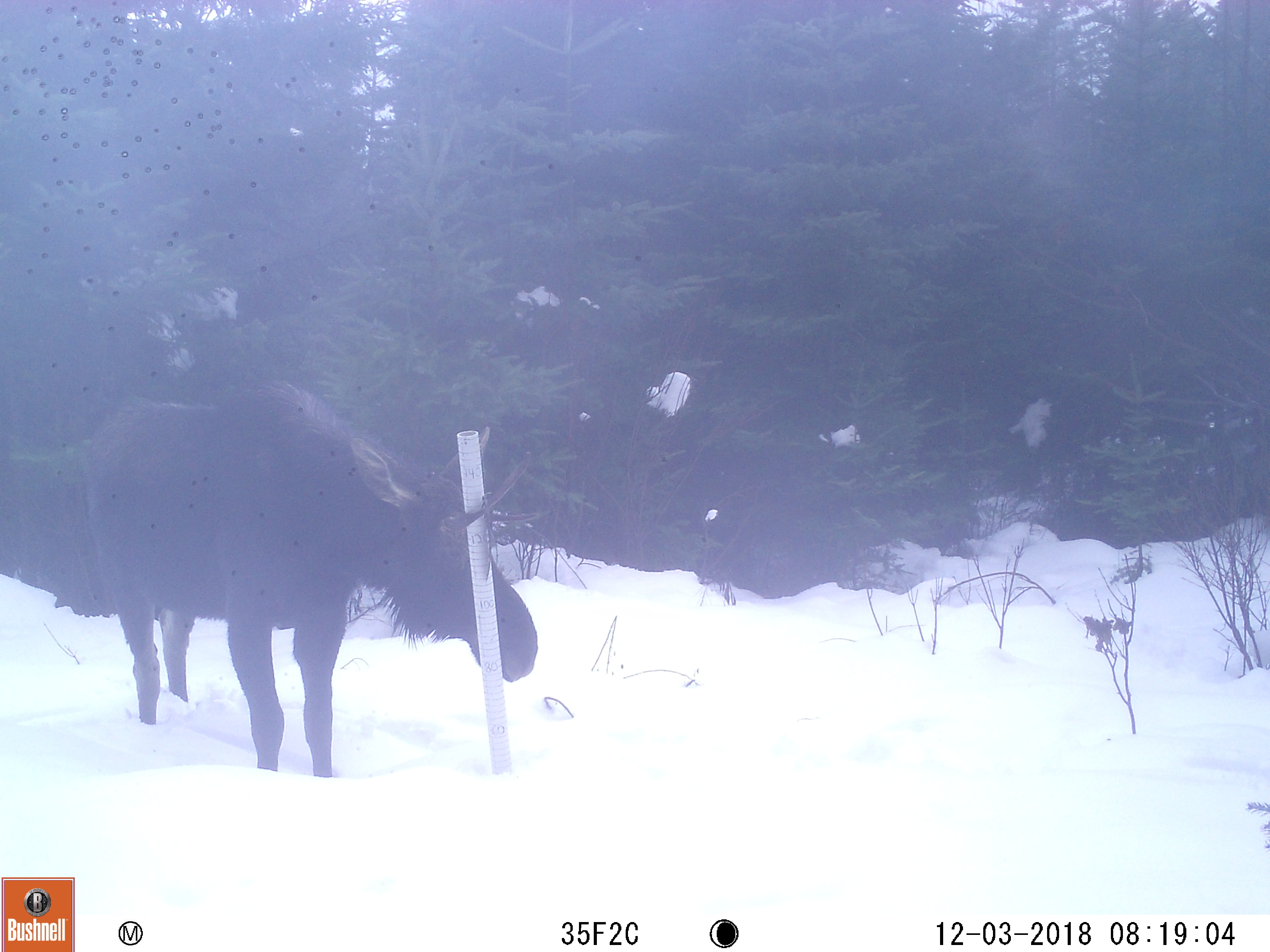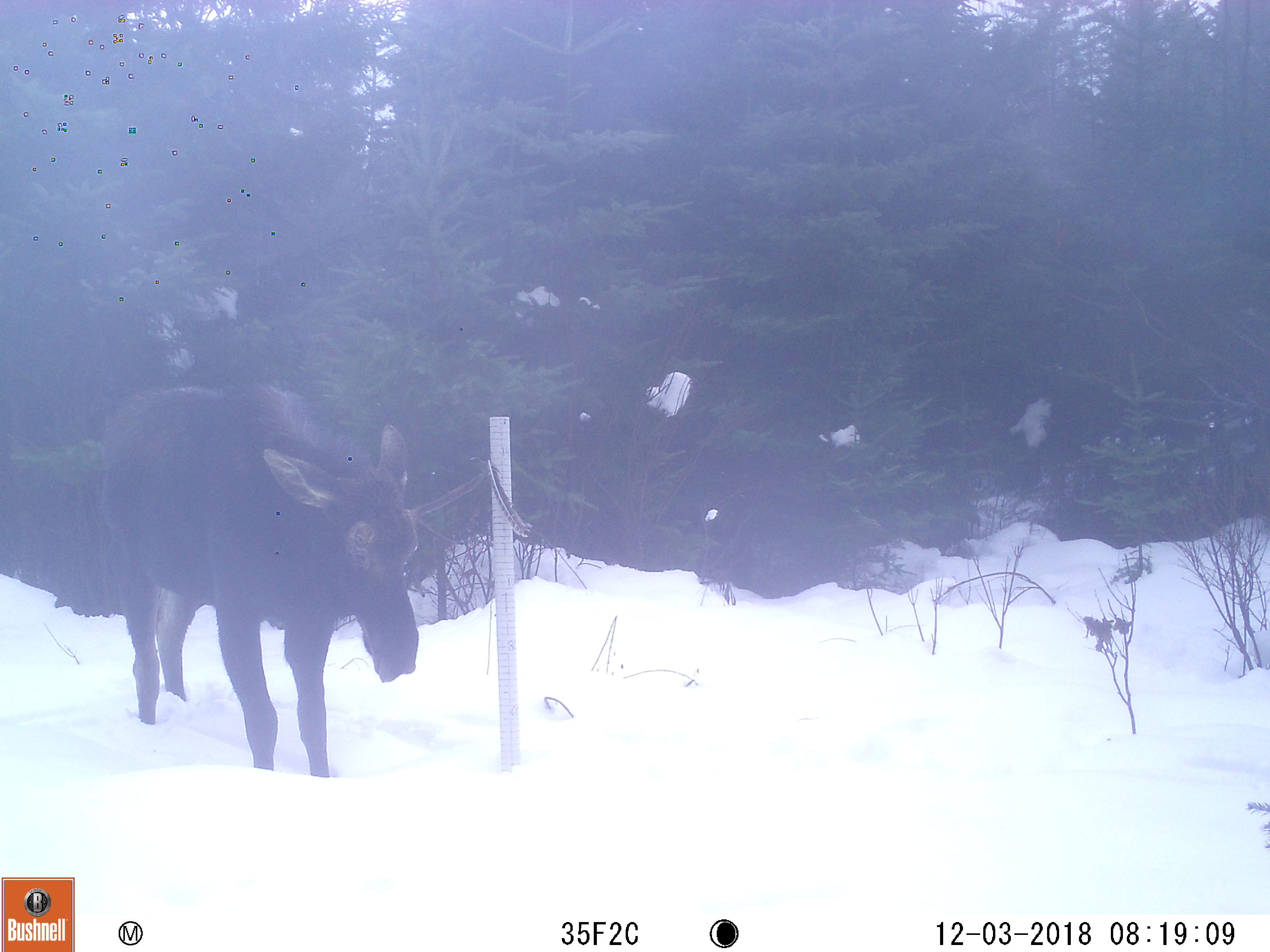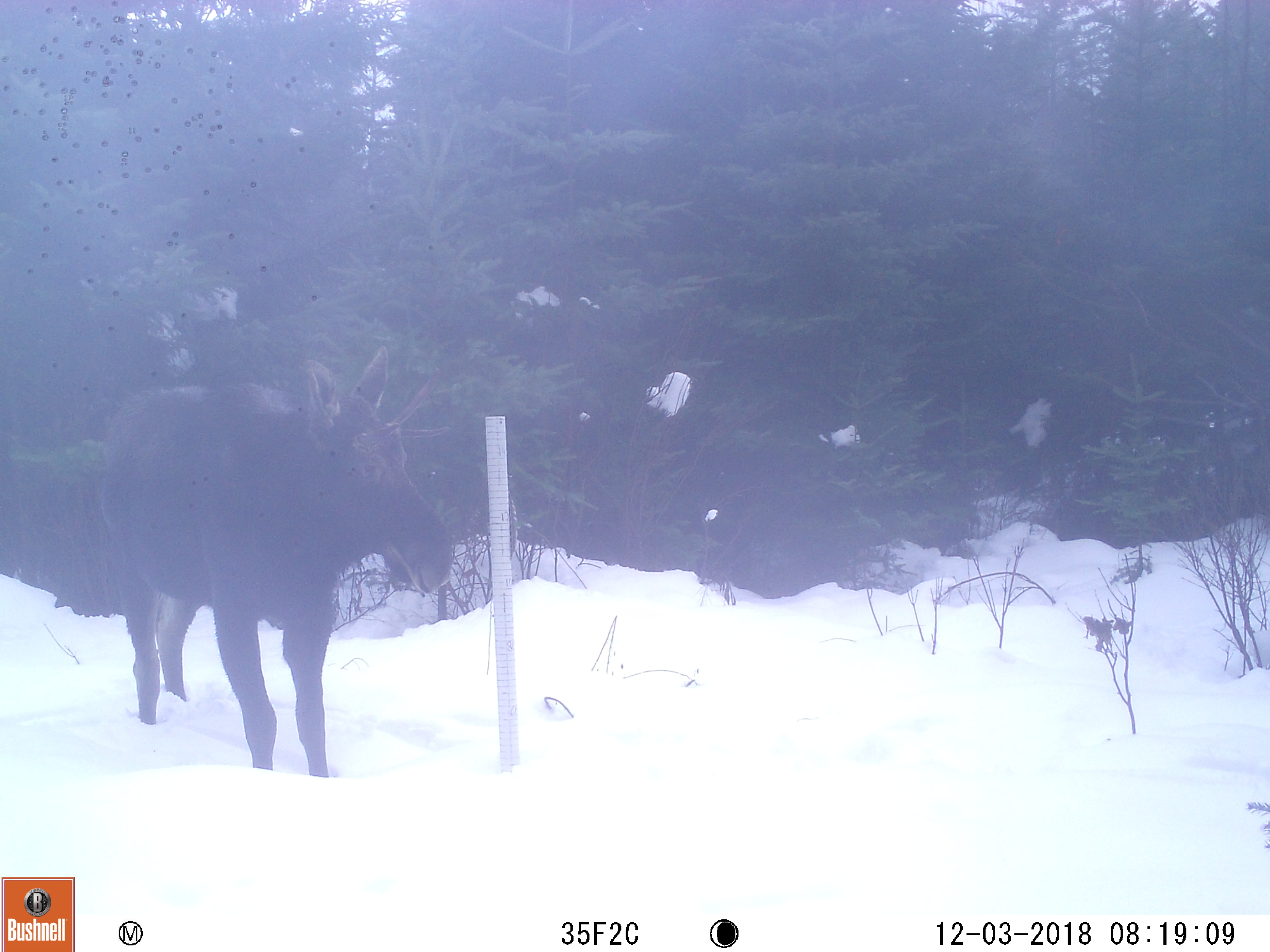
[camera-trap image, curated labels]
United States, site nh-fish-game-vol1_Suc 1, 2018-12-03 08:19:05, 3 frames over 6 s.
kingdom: Animalia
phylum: Chordata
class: Mammalia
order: Artiodactyla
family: Cervidae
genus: Alces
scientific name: Alces alces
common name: moose